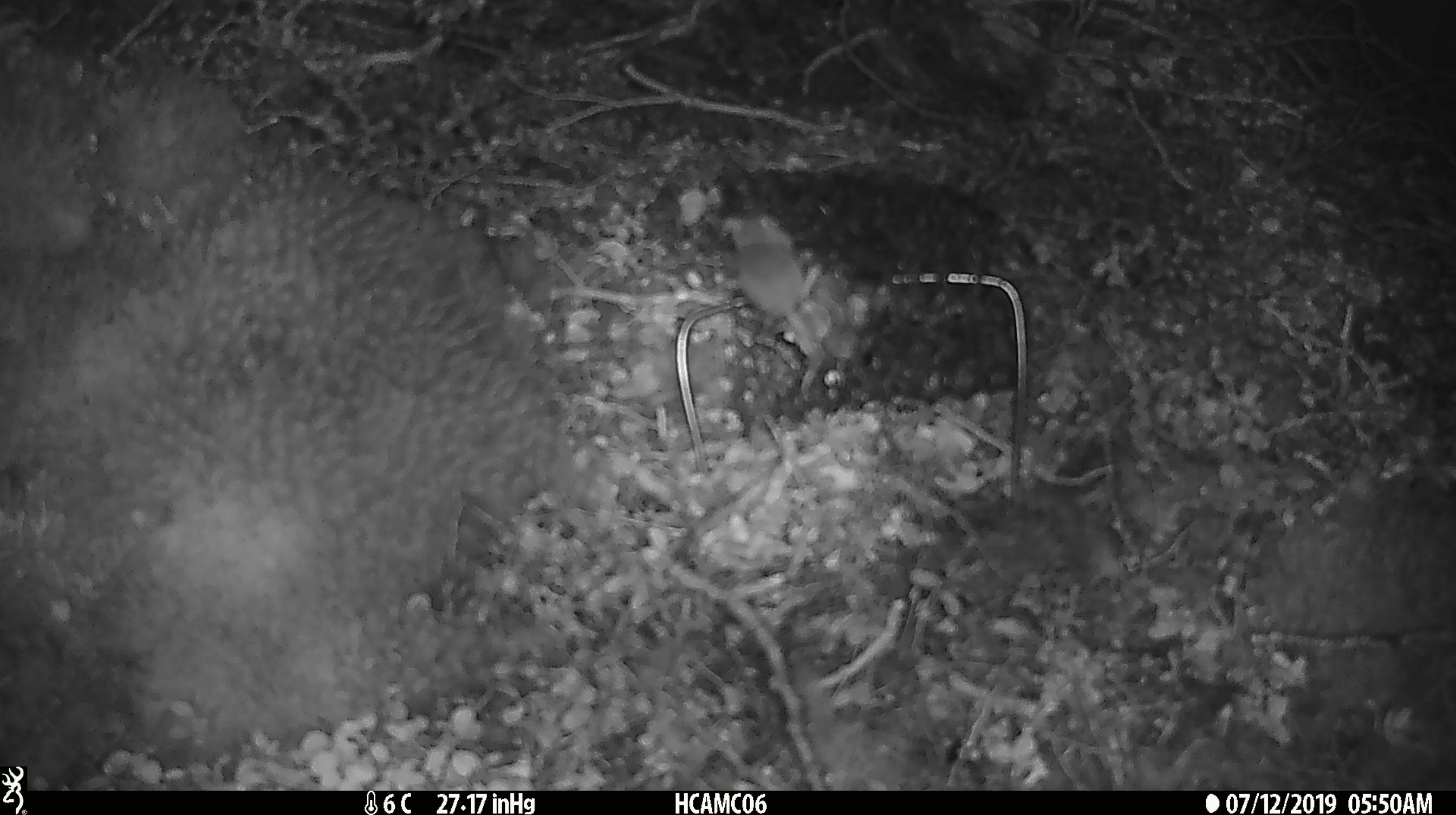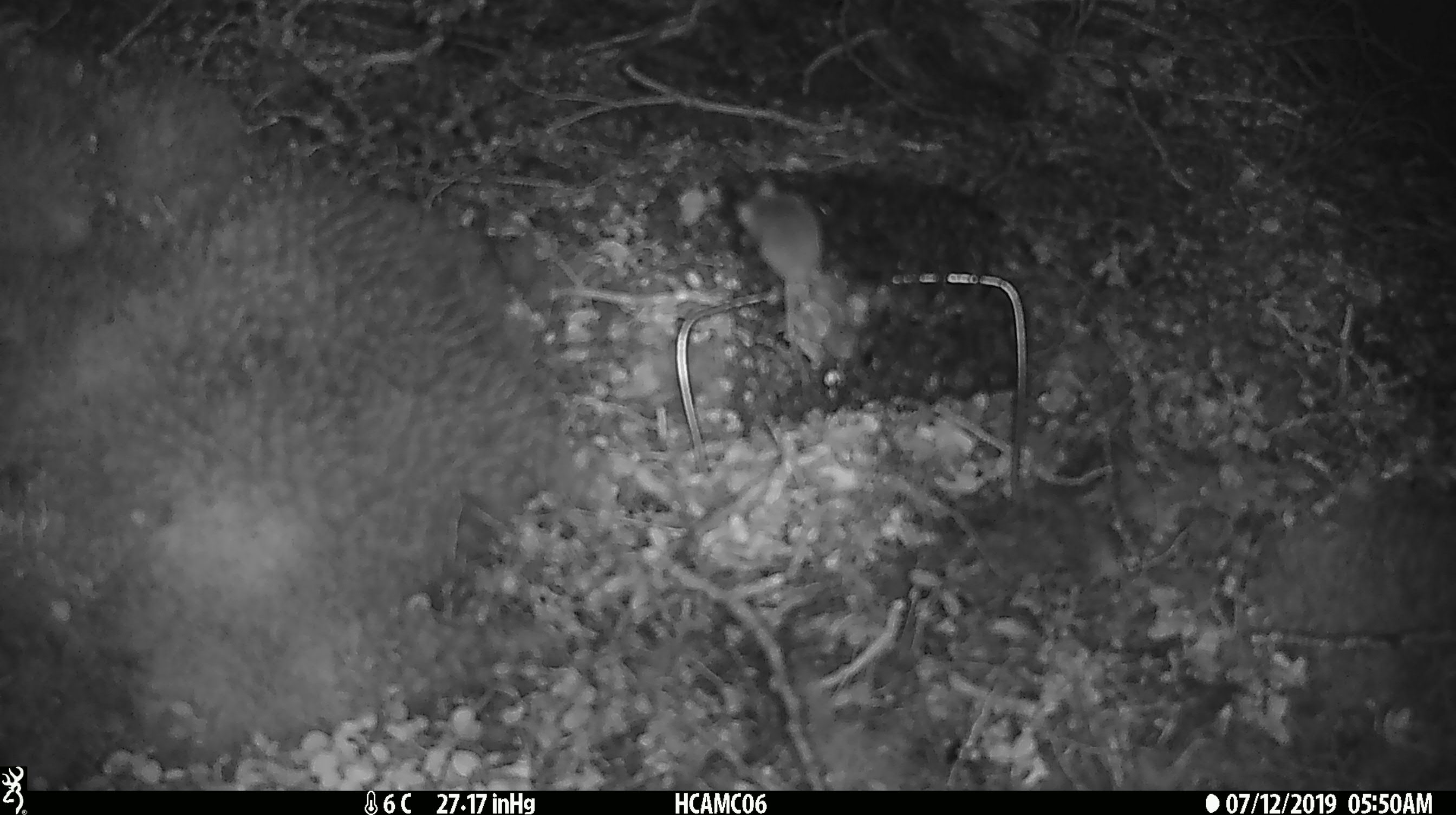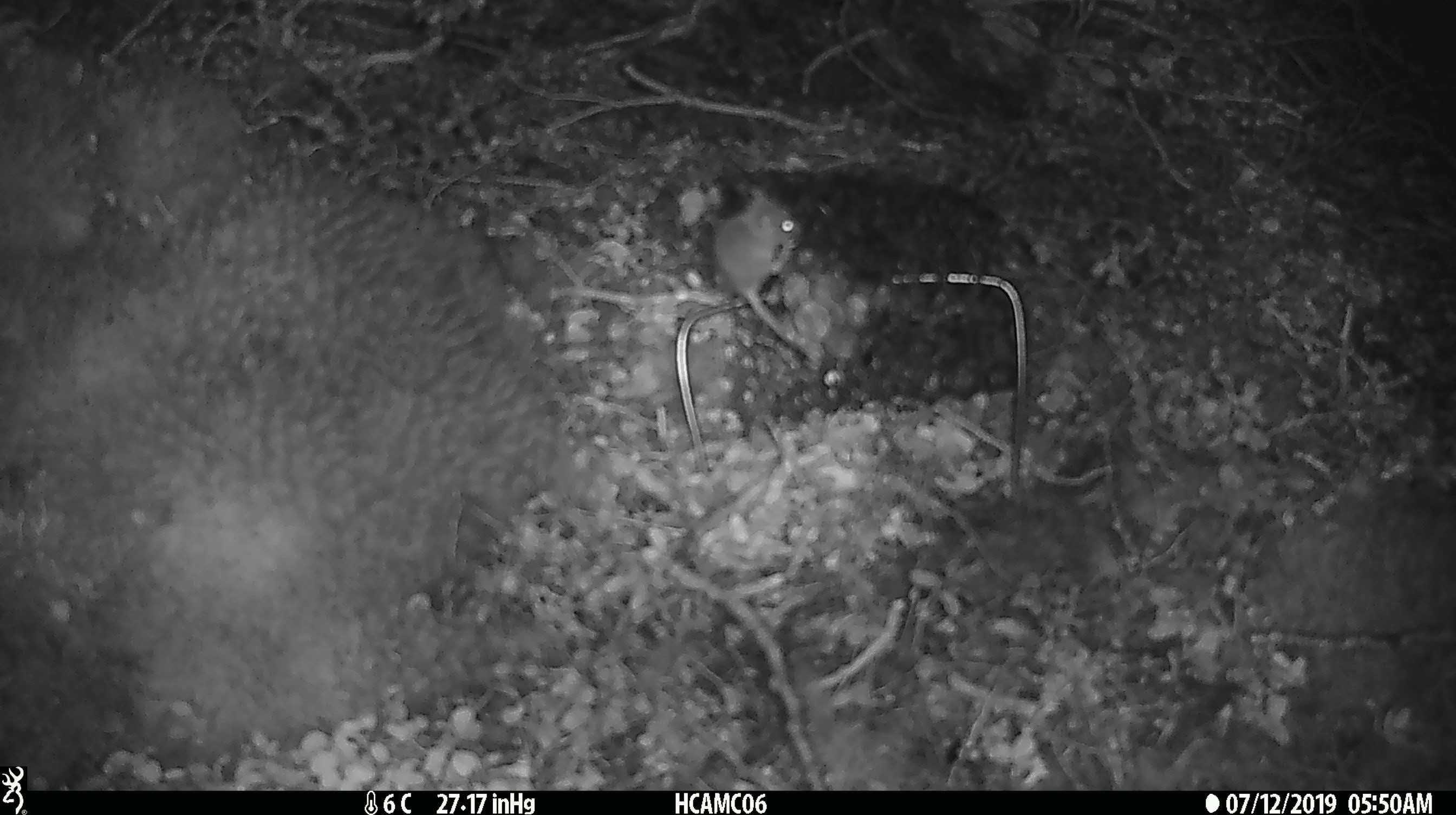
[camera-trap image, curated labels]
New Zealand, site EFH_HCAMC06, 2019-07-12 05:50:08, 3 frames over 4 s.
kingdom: Animalia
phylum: Chordata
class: Mammalia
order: Rodentia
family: Muridae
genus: Mus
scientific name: Mus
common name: mouse